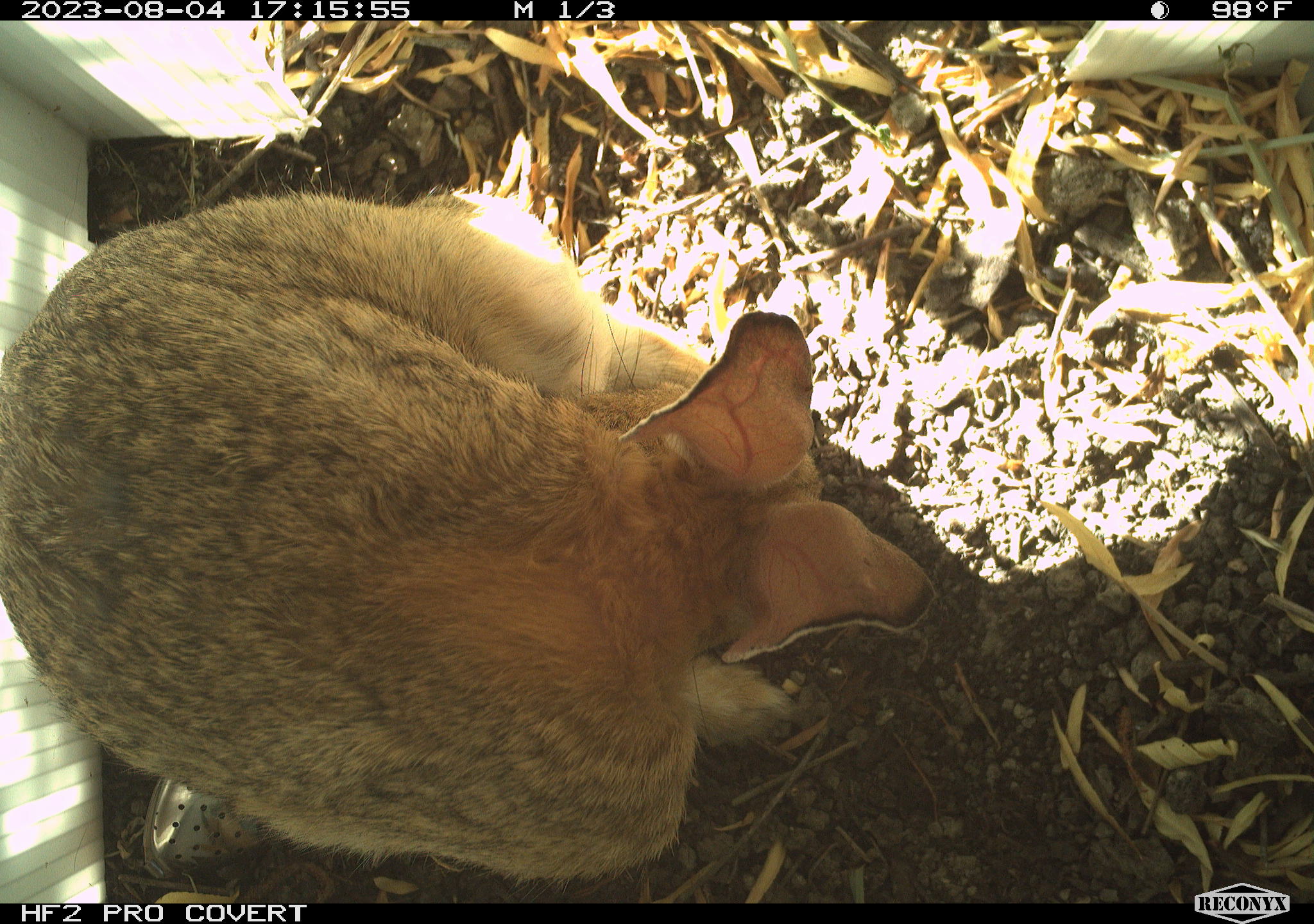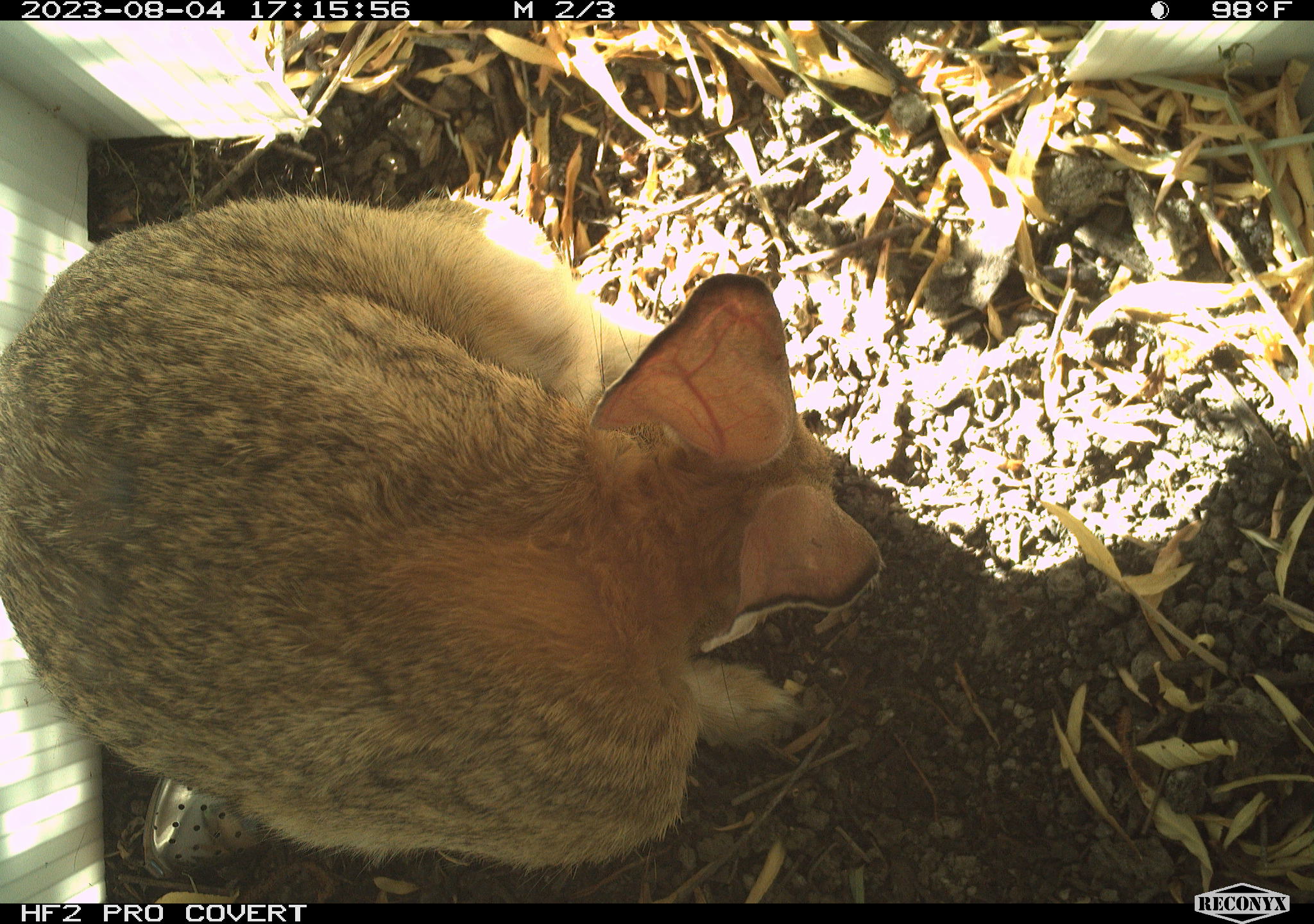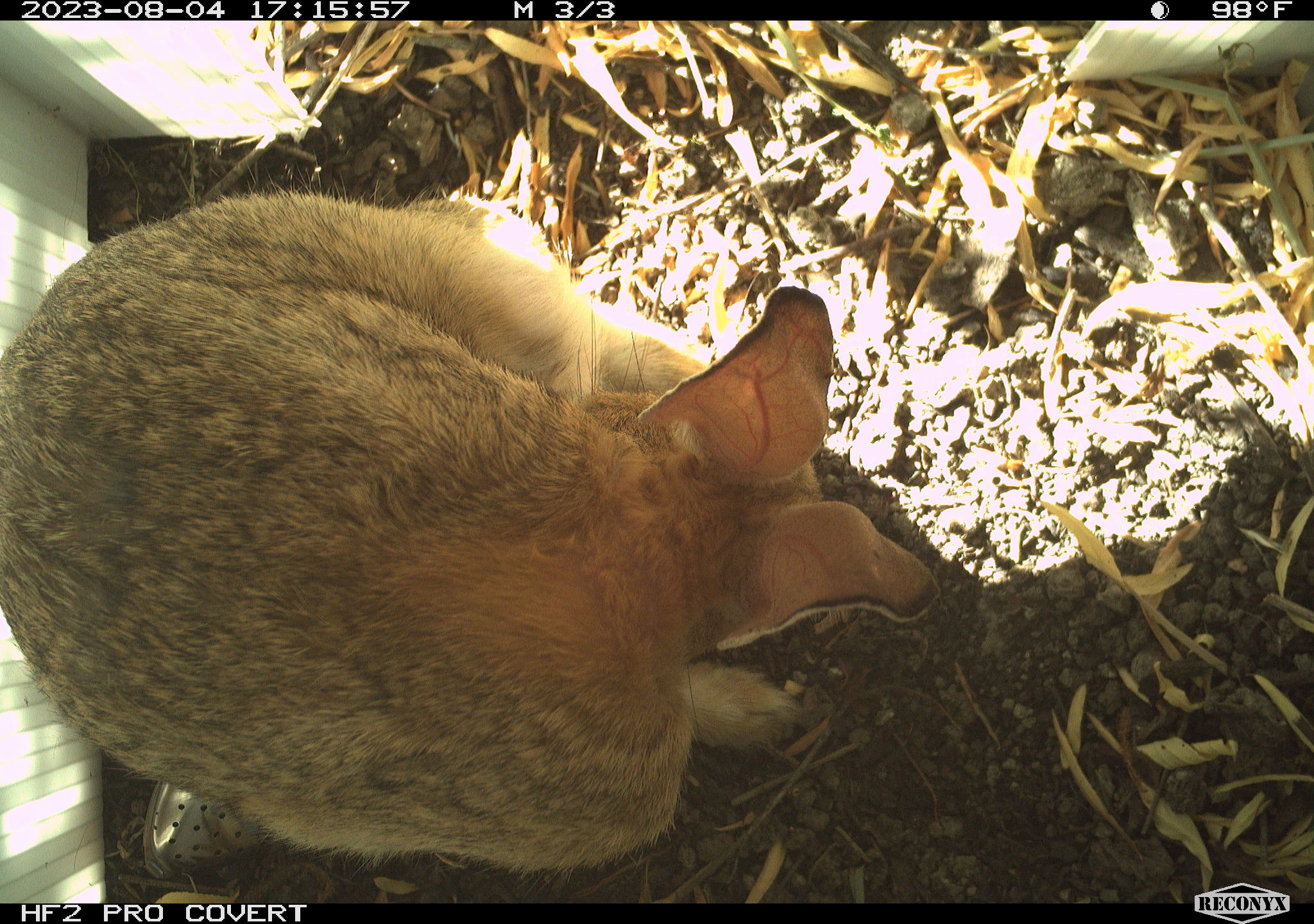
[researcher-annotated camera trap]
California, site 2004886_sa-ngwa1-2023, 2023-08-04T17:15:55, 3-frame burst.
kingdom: Animalia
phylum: Chordata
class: Mammalia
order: Lagomorpha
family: Leporidae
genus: Sylvilagus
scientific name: Sylvilagus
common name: cottontail rabbits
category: sylvilagus species